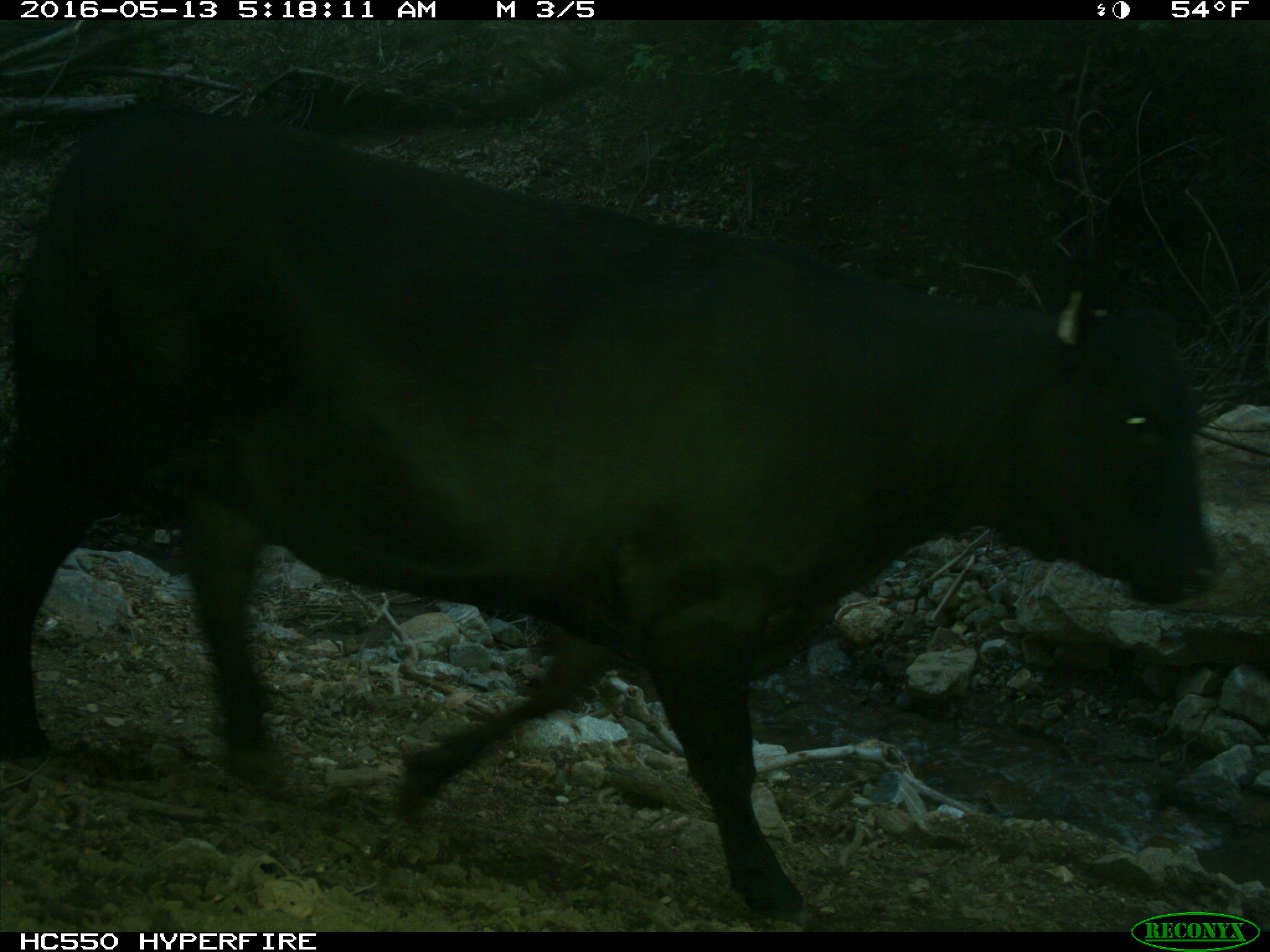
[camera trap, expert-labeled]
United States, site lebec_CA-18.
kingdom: Animalia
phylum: Chordata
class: Mammalia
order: Artiodactyla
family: Bovidae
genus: Bos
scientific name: Bos taurus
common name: domestic cow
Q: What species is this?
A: Bos taurus (domestic cow).